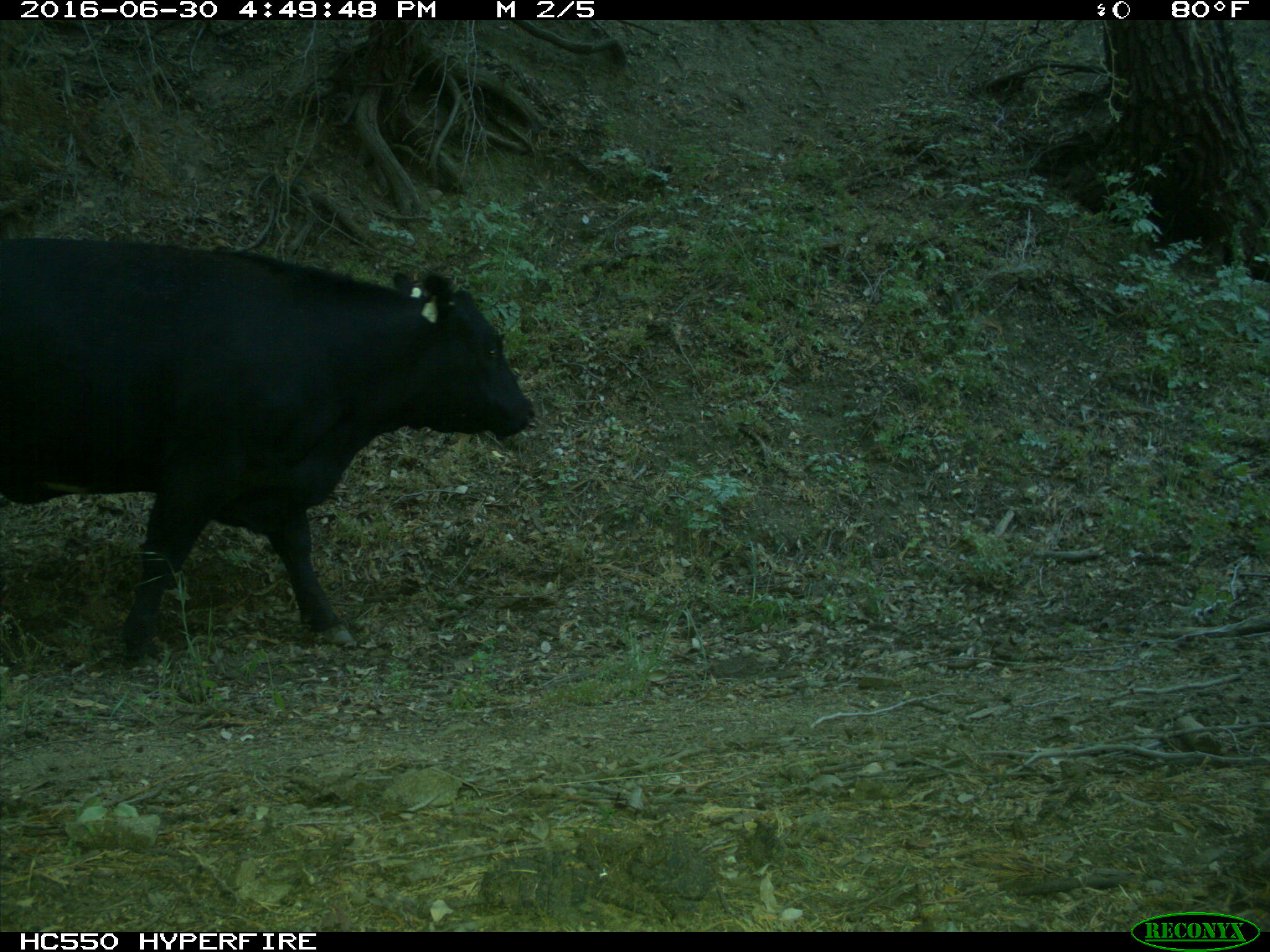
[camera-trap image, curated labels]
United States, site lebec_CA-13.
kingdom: Animalia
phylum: Chordata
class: Mammalia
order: Artiodactyla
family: Bovidae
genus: Bos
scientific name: Bos taurus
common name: domestic cow